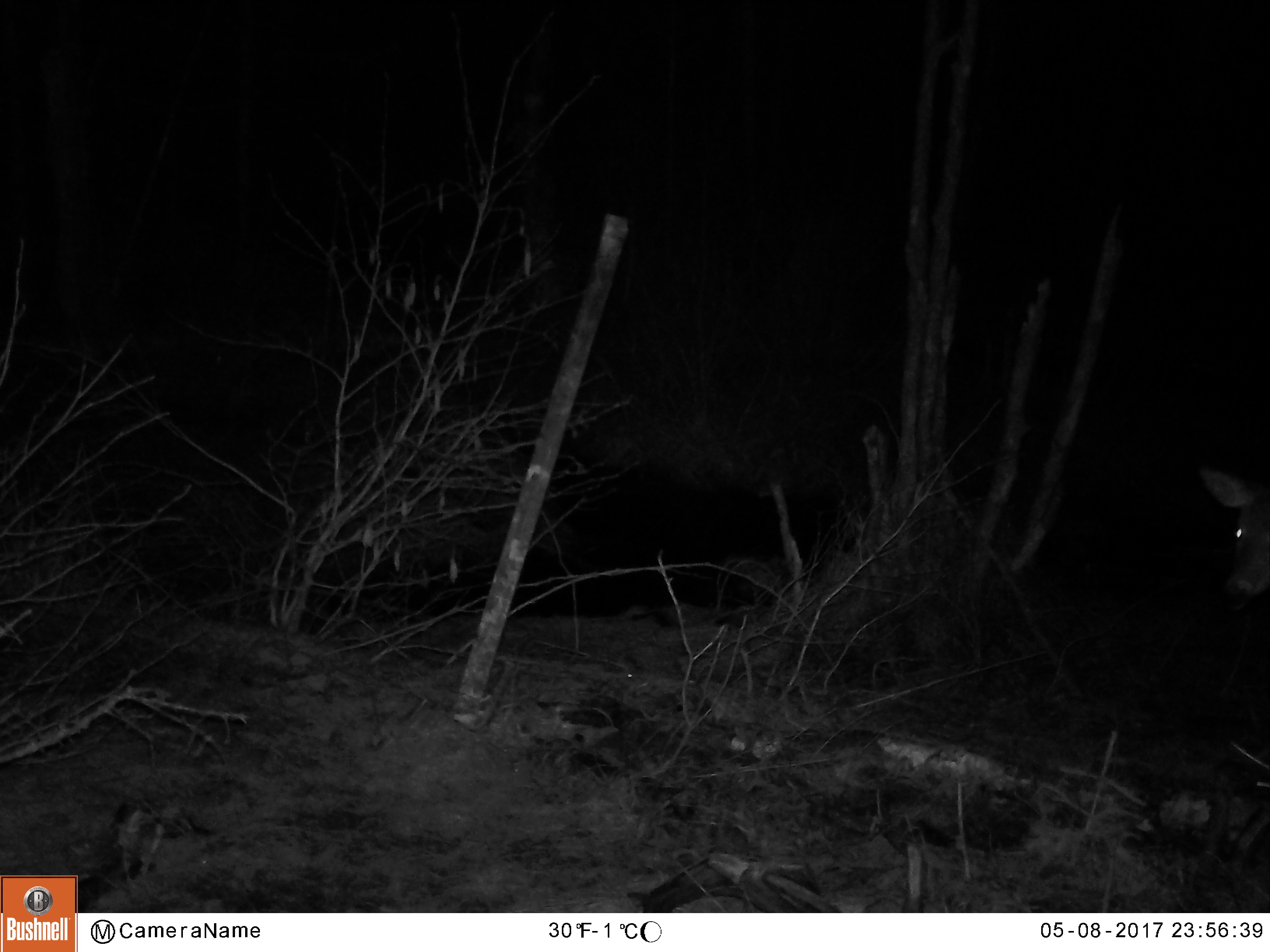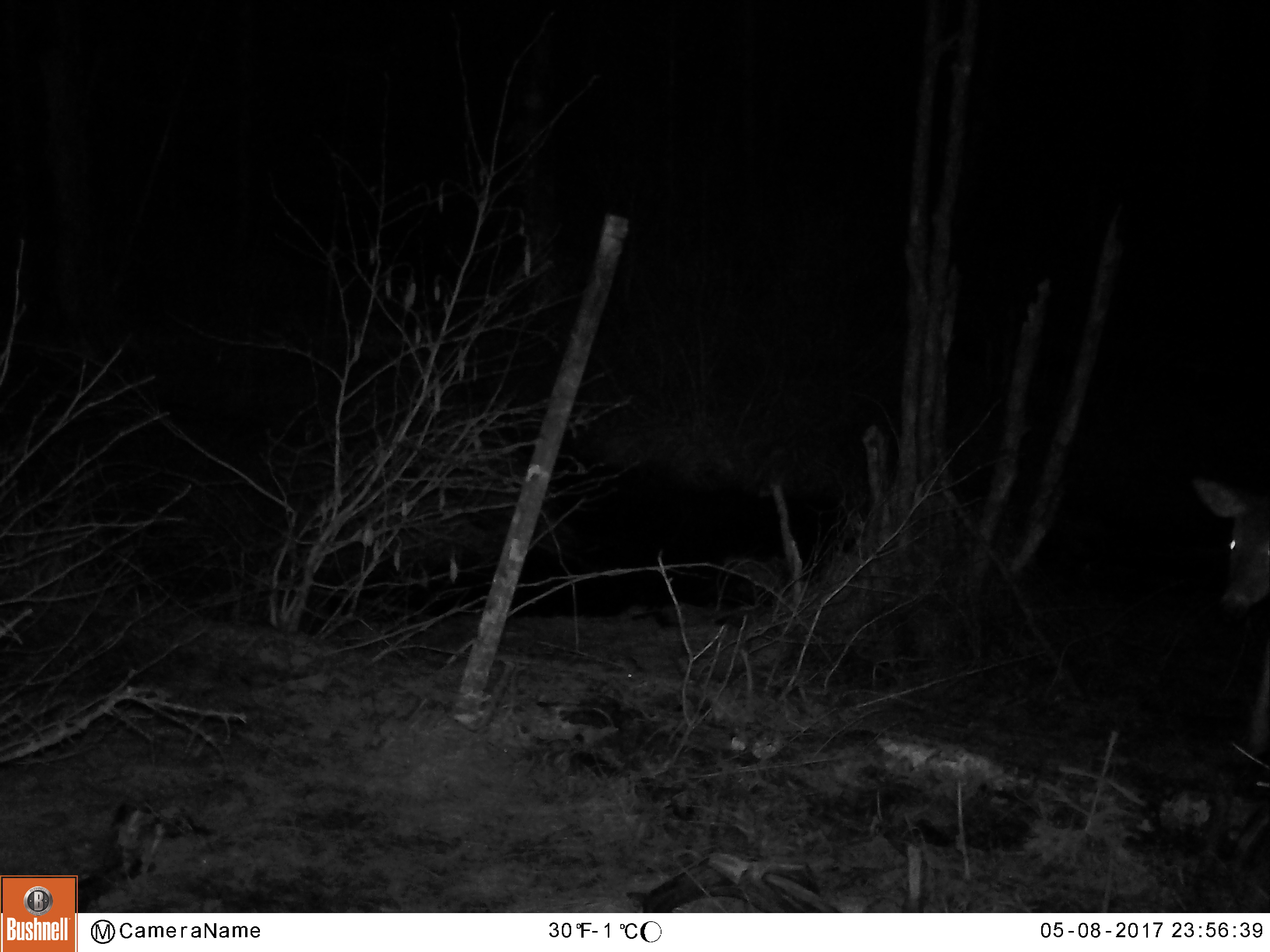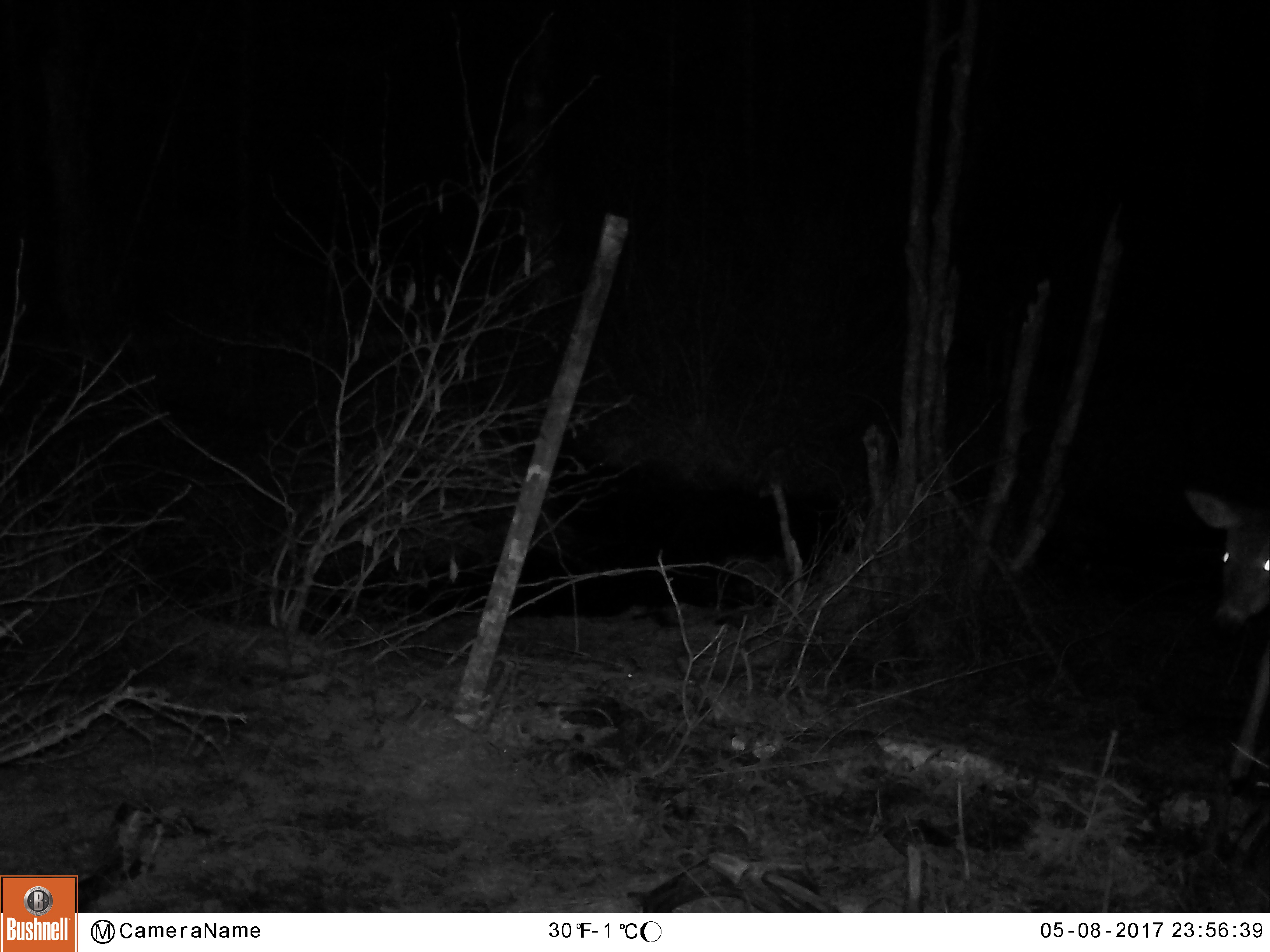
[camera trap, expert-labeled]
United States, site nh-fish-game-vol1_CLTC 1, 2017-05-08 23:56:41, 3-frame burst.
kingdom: Animalia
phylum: Chordata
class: Mammalia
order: Artiodactyla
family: Cervidae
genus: Odocoileus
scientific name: Odocoileus virginianus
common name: white-tailed deer